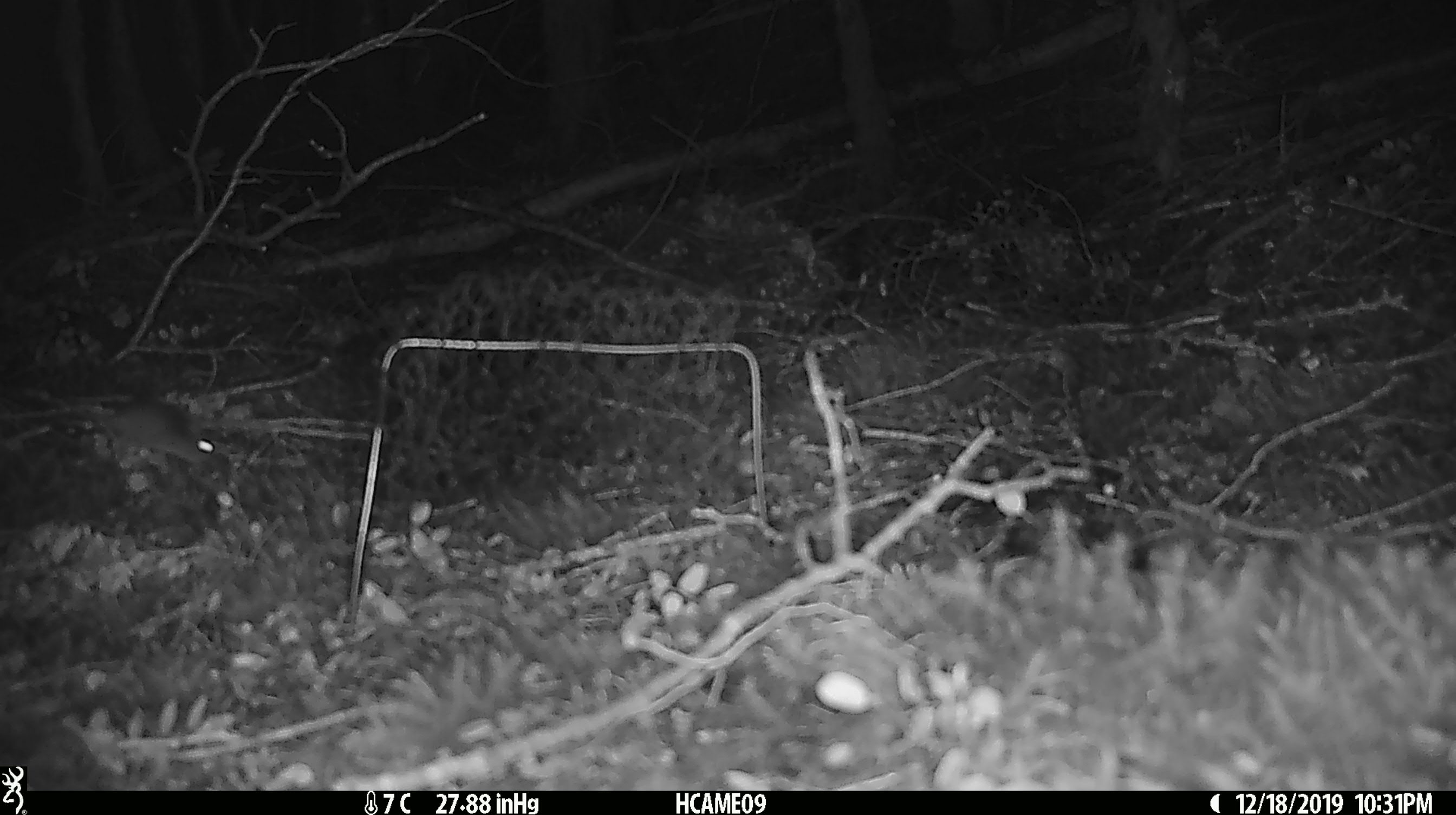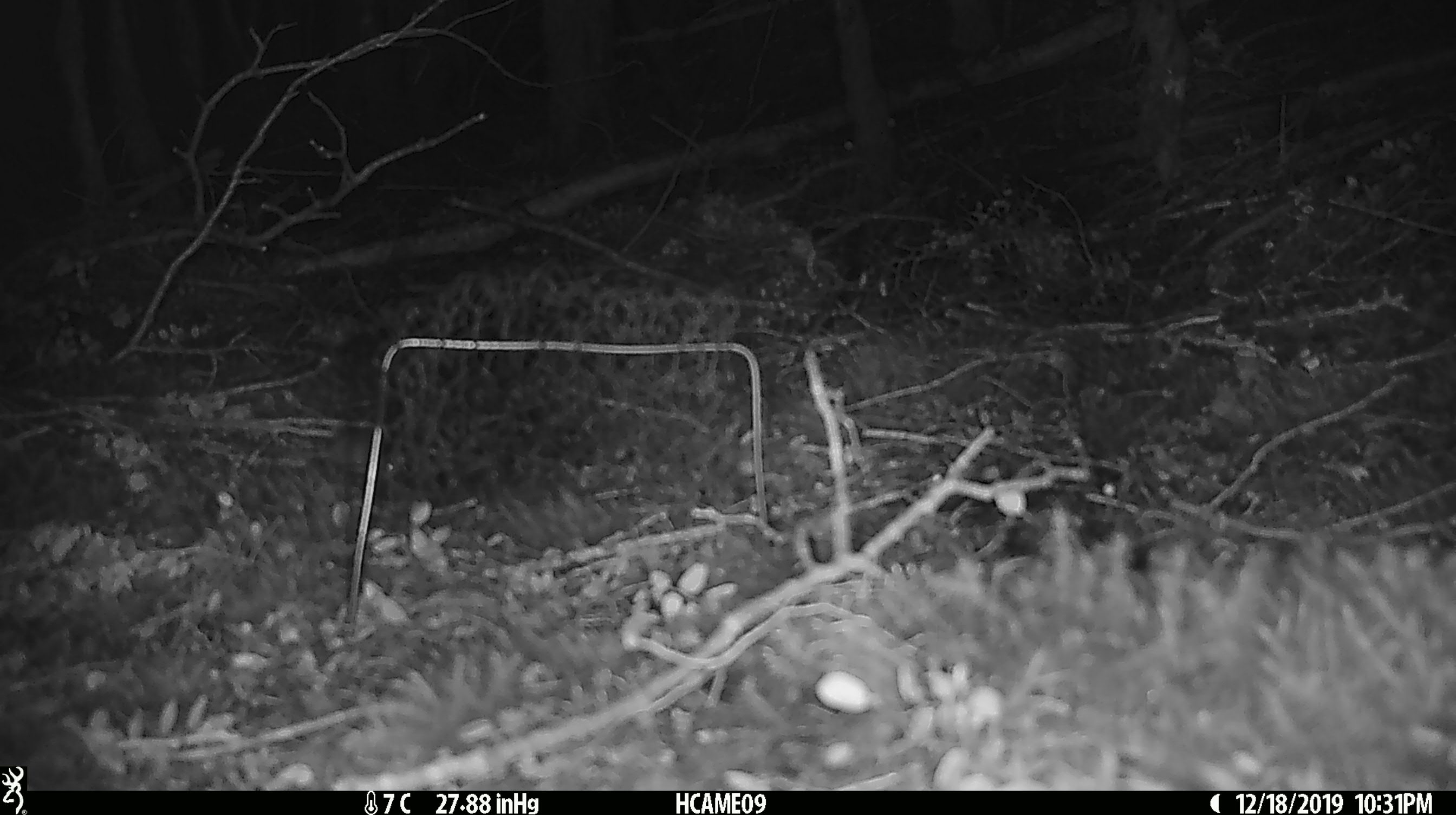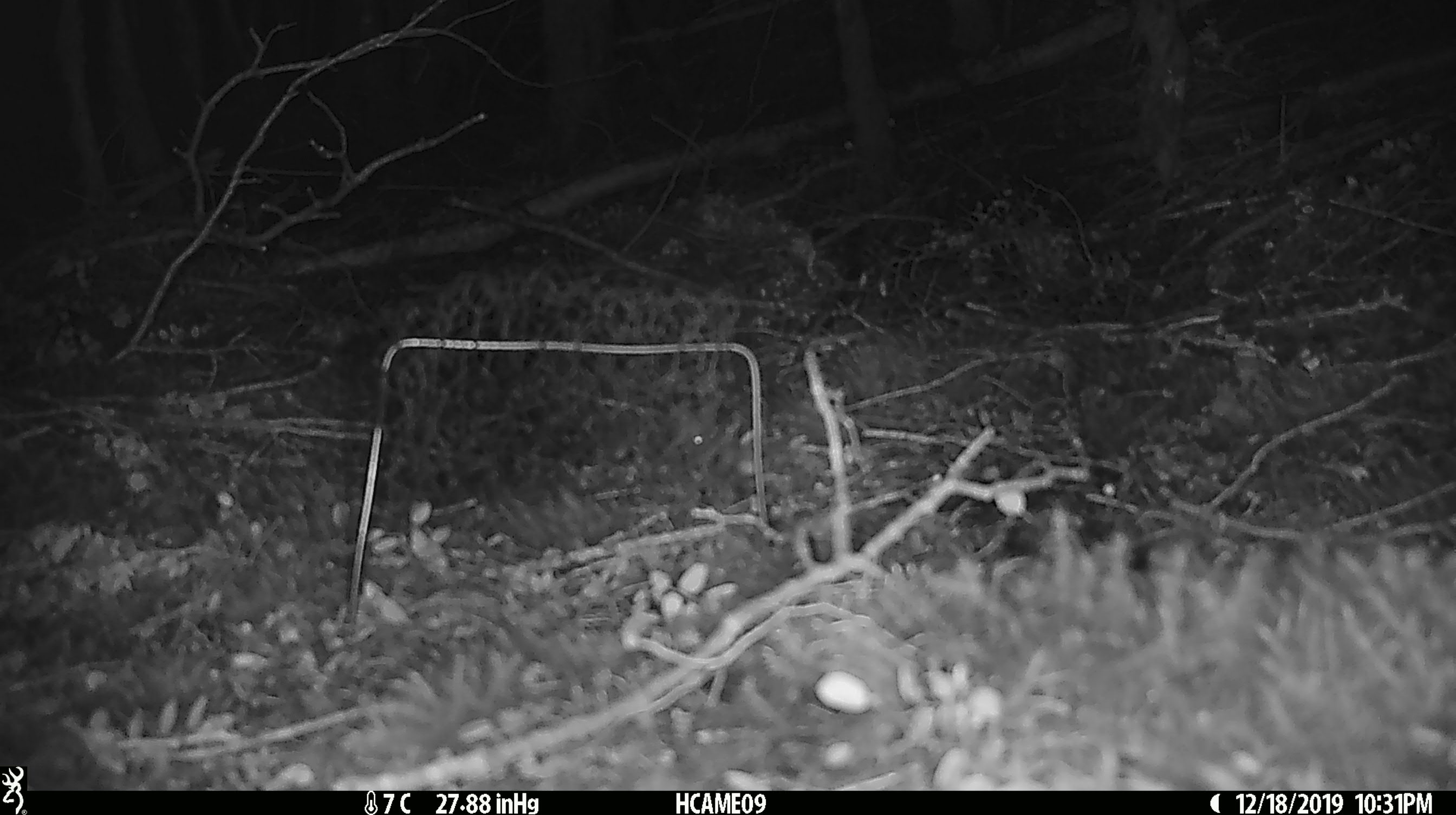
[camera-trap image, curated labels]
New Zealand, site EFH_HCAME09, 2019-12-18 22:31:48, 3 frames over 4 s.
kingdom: Animalia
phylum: Chordata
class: Mammalia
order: Rodentia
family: Muridae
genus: Mus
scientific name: Mus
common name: mouse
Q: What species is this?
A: Mouse (Mus).